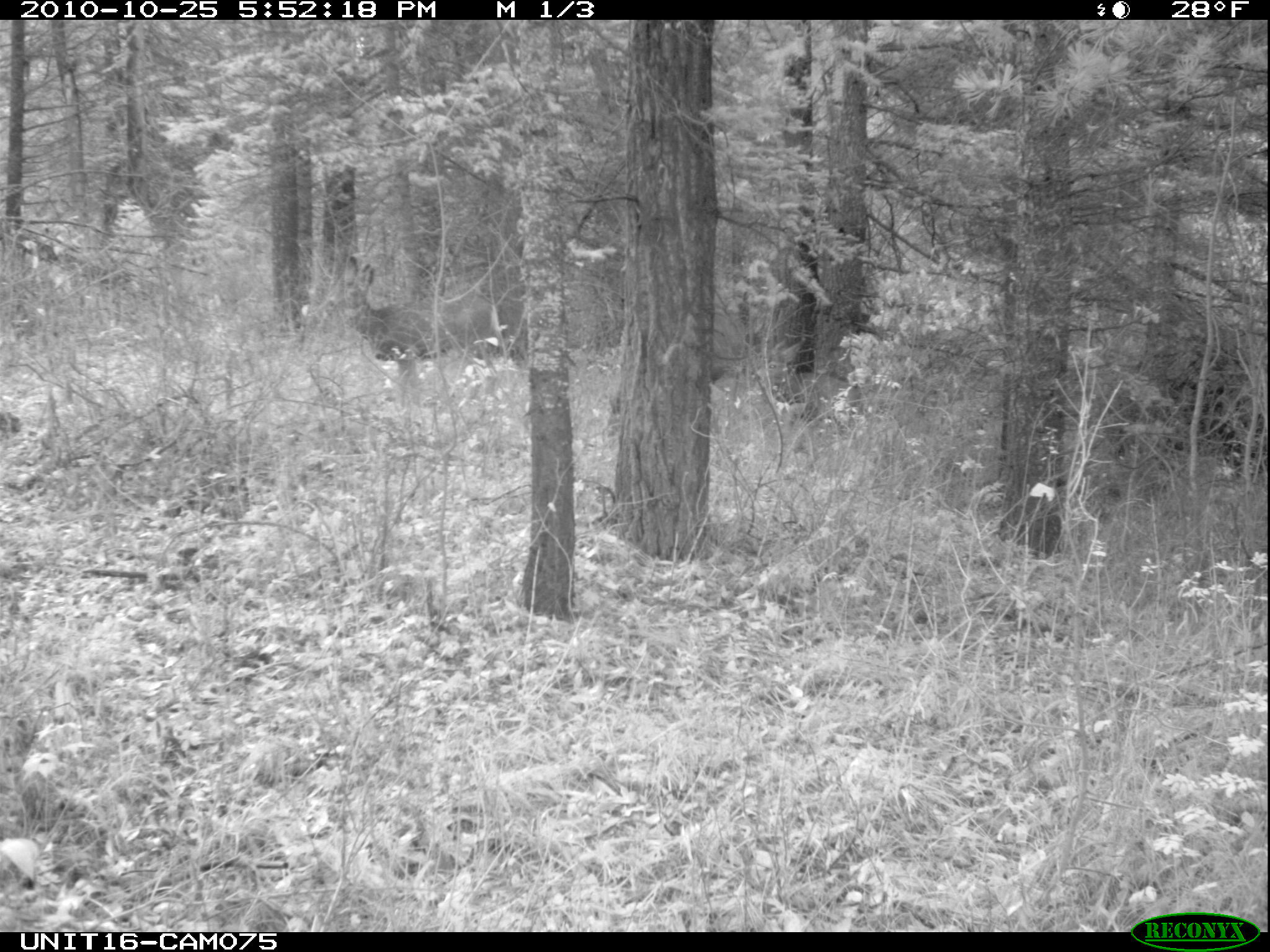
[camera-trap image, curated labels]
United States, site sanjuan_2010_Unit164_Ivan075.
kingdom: Animalia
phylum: Chordata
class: Mammalia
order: Artiodactyla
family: Cervidae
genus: Odocoileus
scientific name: Odocoileus hemionus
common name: mule deer